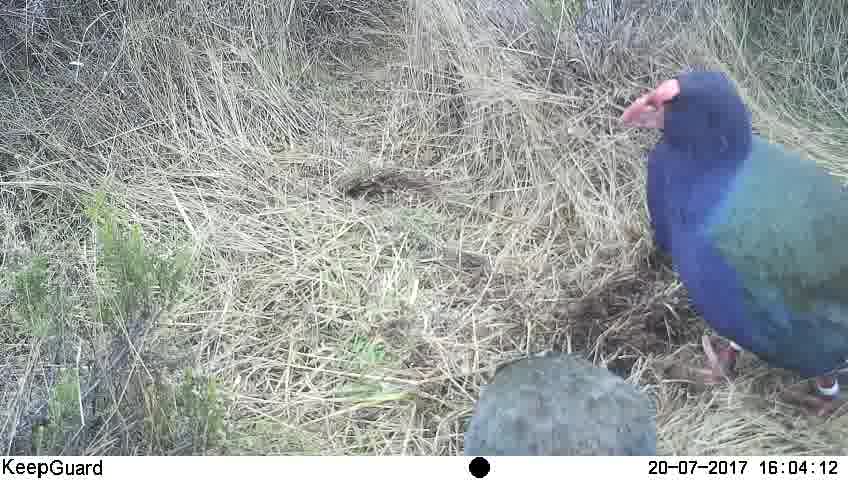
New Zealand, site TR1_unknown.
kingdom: Animalia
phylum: Chordata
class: Aves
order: Gruiformes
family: Rallidae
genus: Porphyrio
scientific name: Porphyrio mantelli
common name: takahe